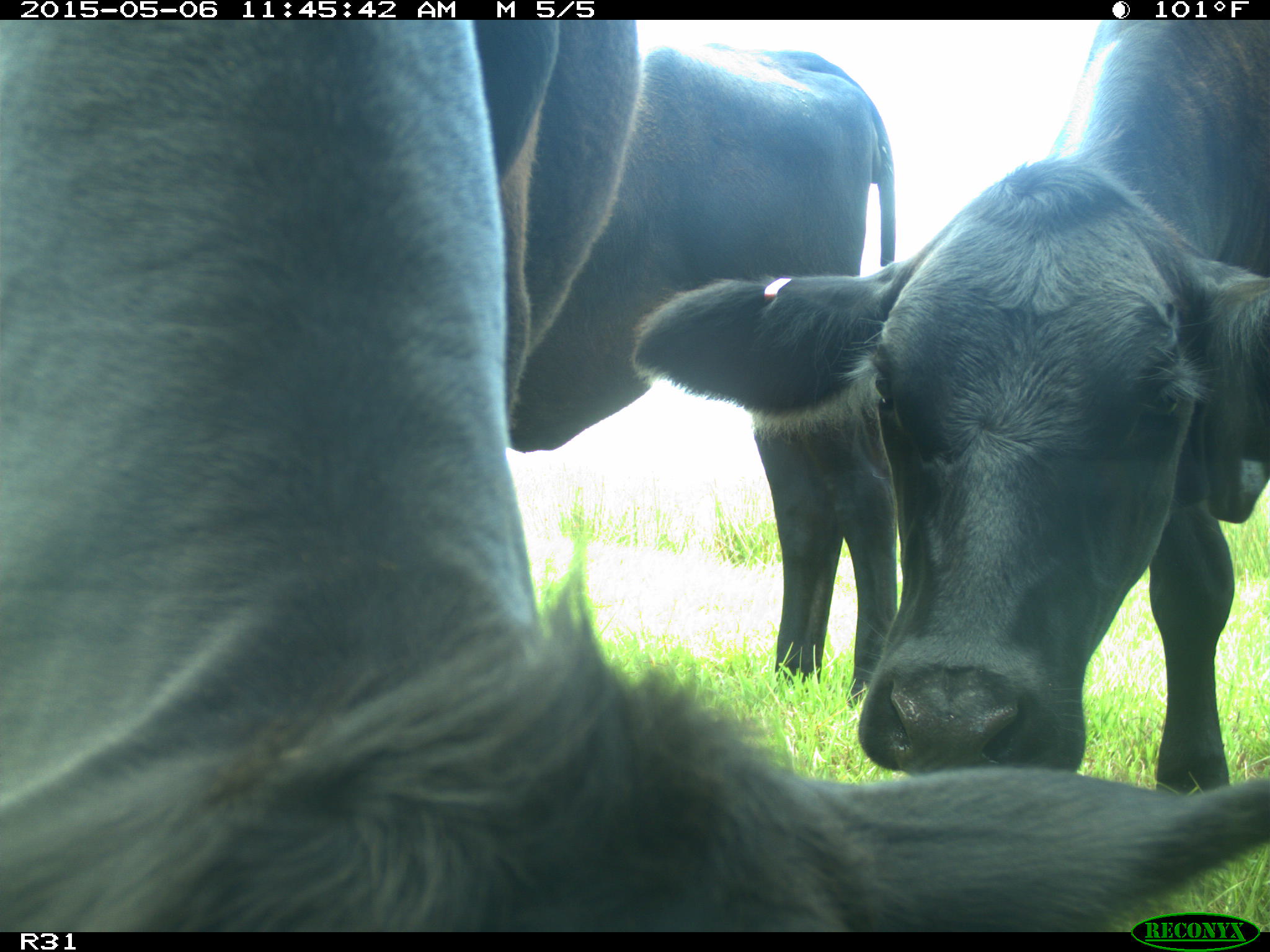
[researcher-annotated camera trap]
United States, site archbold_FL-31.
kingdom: Animalia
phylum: Chordata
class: Mammalia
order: Artiodactyla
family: Bovidae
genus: Bos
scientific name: Bos taurus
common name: domestic cow